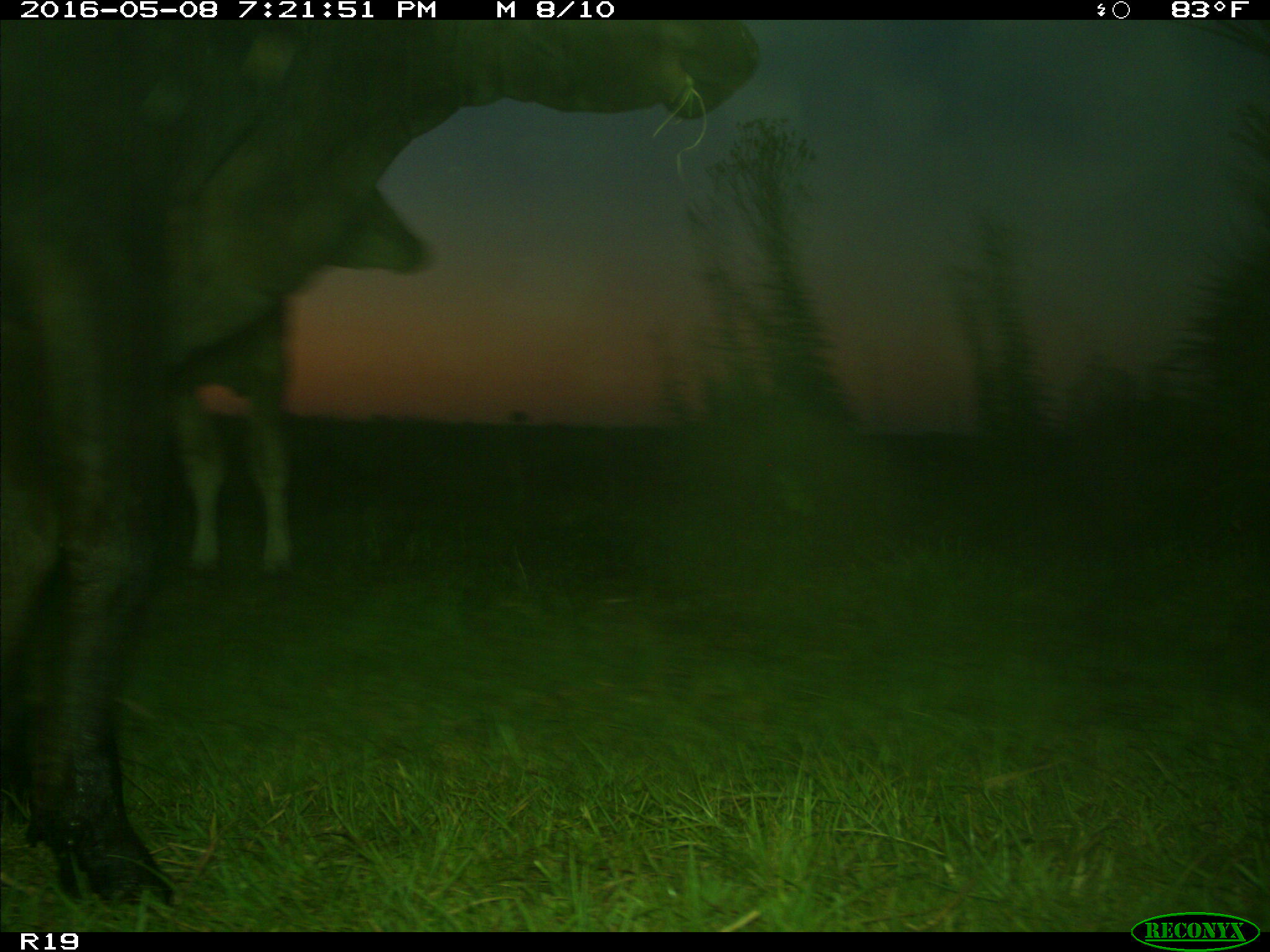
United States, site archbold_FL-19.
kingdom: Animalia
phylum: Chordata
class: Mammalia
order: Artiodactyla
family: Bovidae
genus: Bos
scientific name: Bos taurus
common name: domestic cow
Bos taurus (domestic cow).